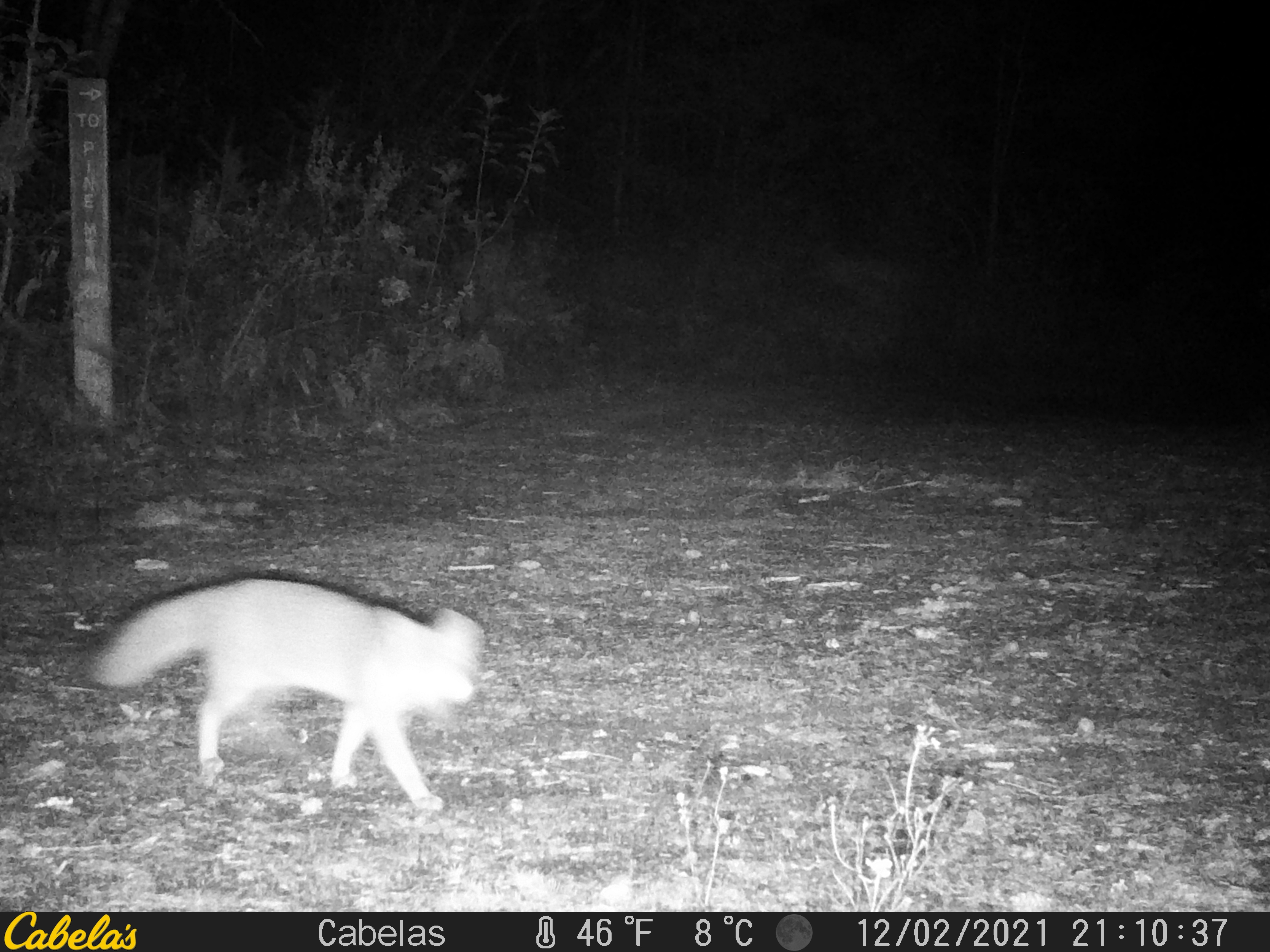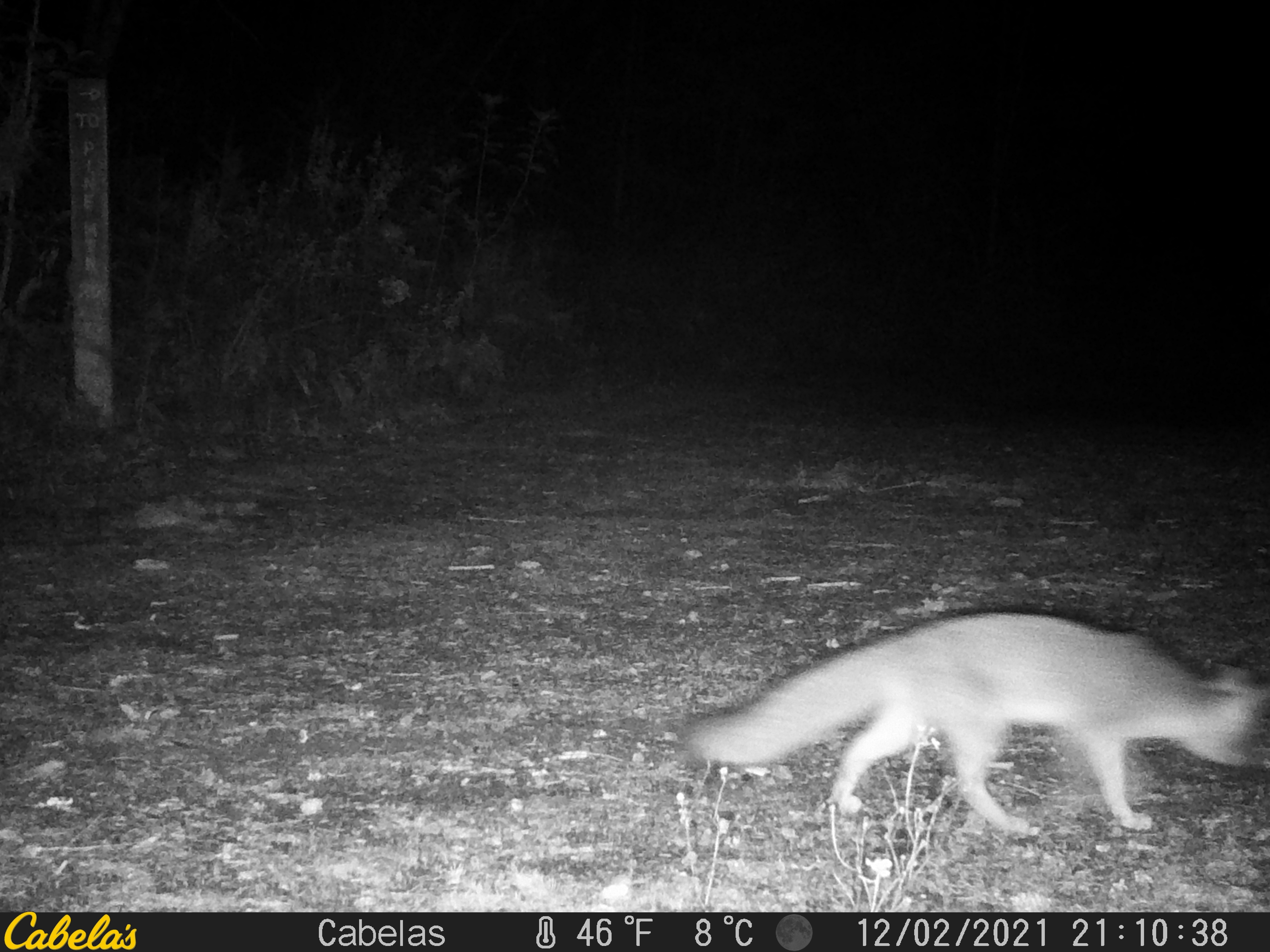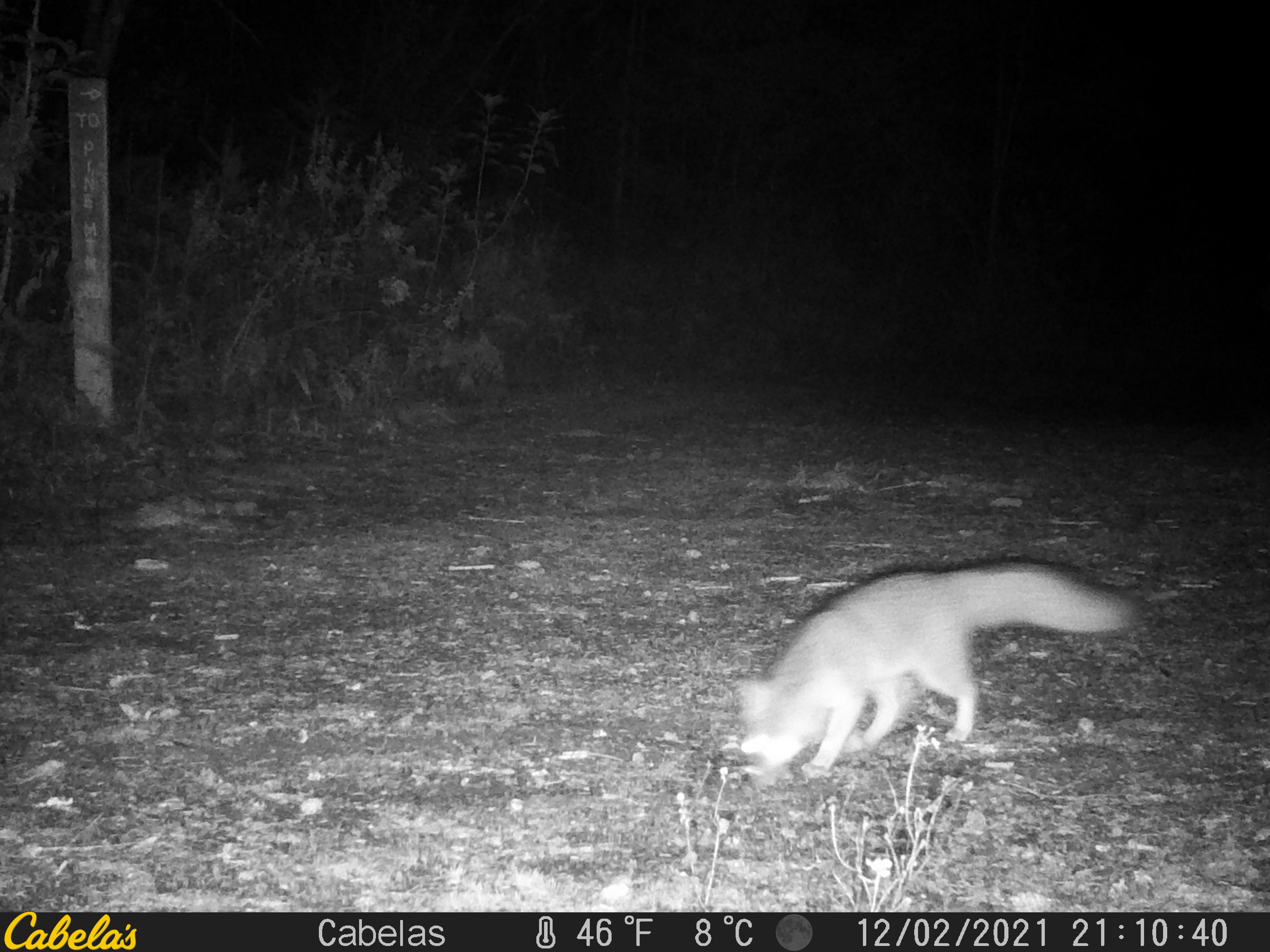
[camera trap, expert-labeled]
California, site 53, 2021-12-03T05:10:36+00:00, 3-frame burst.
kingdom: Animalia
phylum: Chordata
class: Mammalia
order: Artiodactyla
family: Cervidae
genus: Odocoileus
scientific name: Odocoileus hemionus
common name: mule deer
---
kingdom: Animalia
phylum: Chordata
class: Mammalia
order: Carnivora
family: Canidae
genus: Urocyon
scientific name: Urocyon cinereoargenteus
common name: gray fox